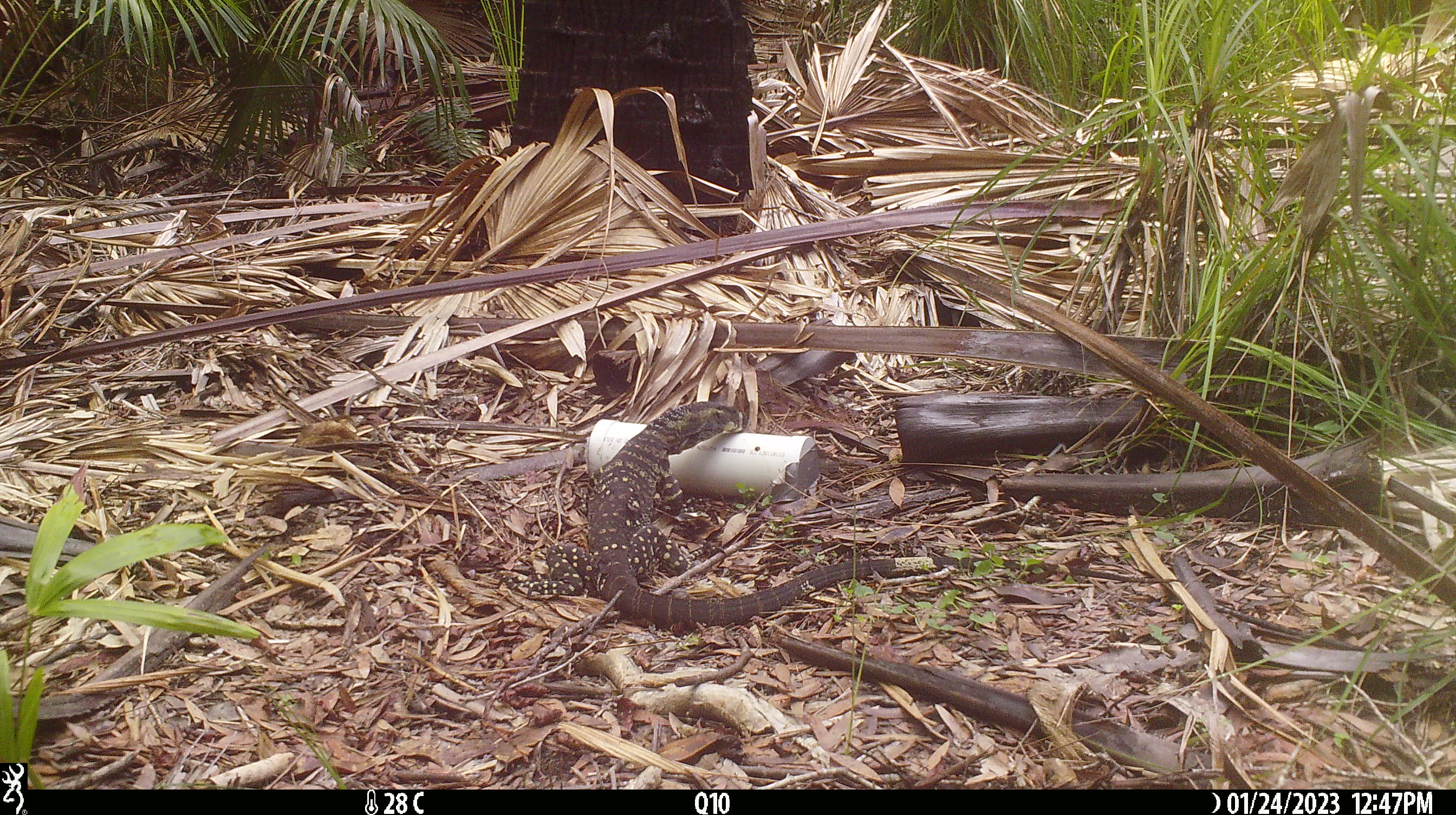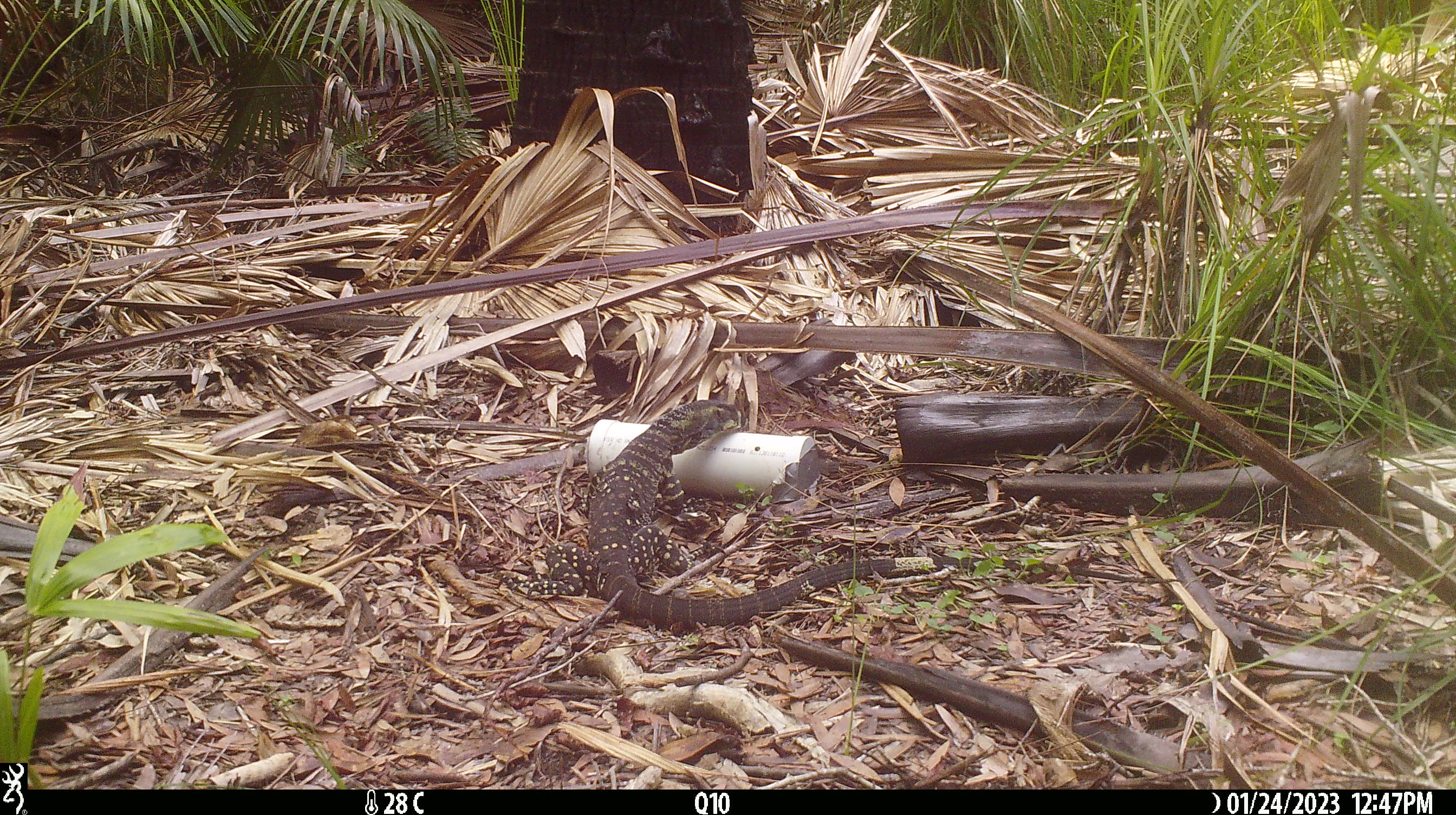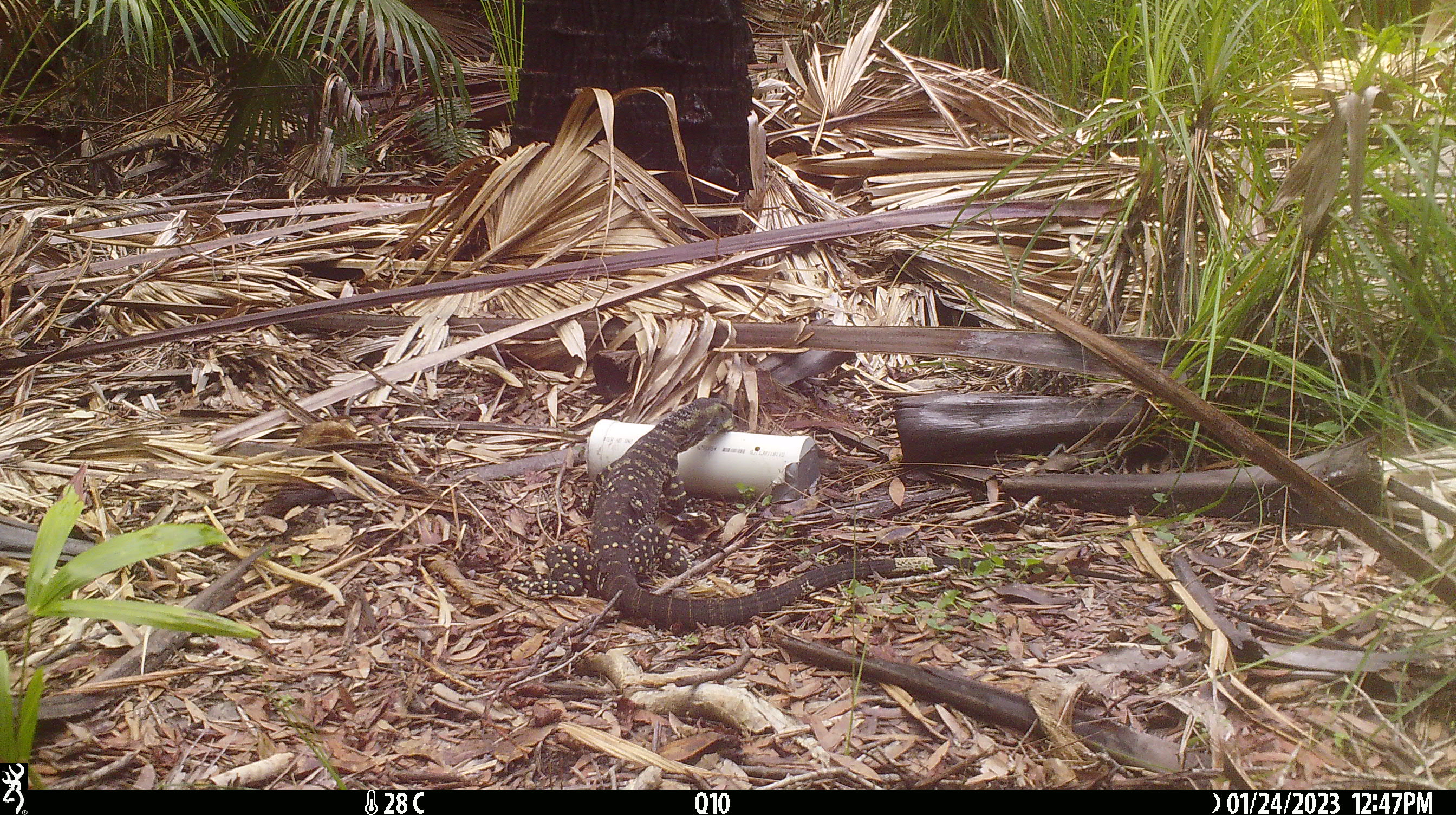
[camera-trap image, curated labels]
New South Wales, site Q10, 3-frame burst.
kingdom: Animalia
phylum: Chordata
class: Reptilia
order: Squamata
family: Varanidae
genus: Varanus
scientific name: Varanus varius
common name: lace monitor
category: goanna